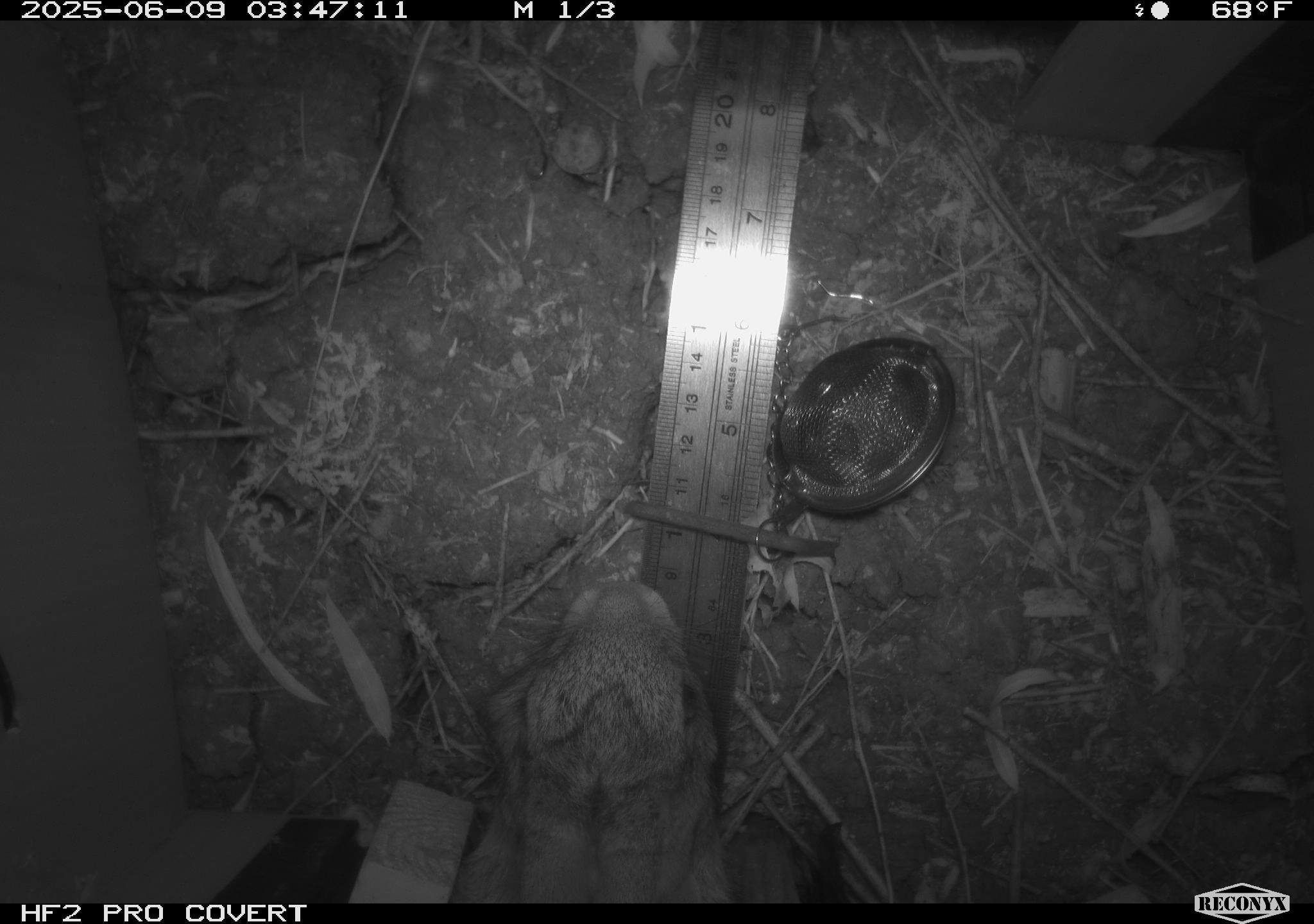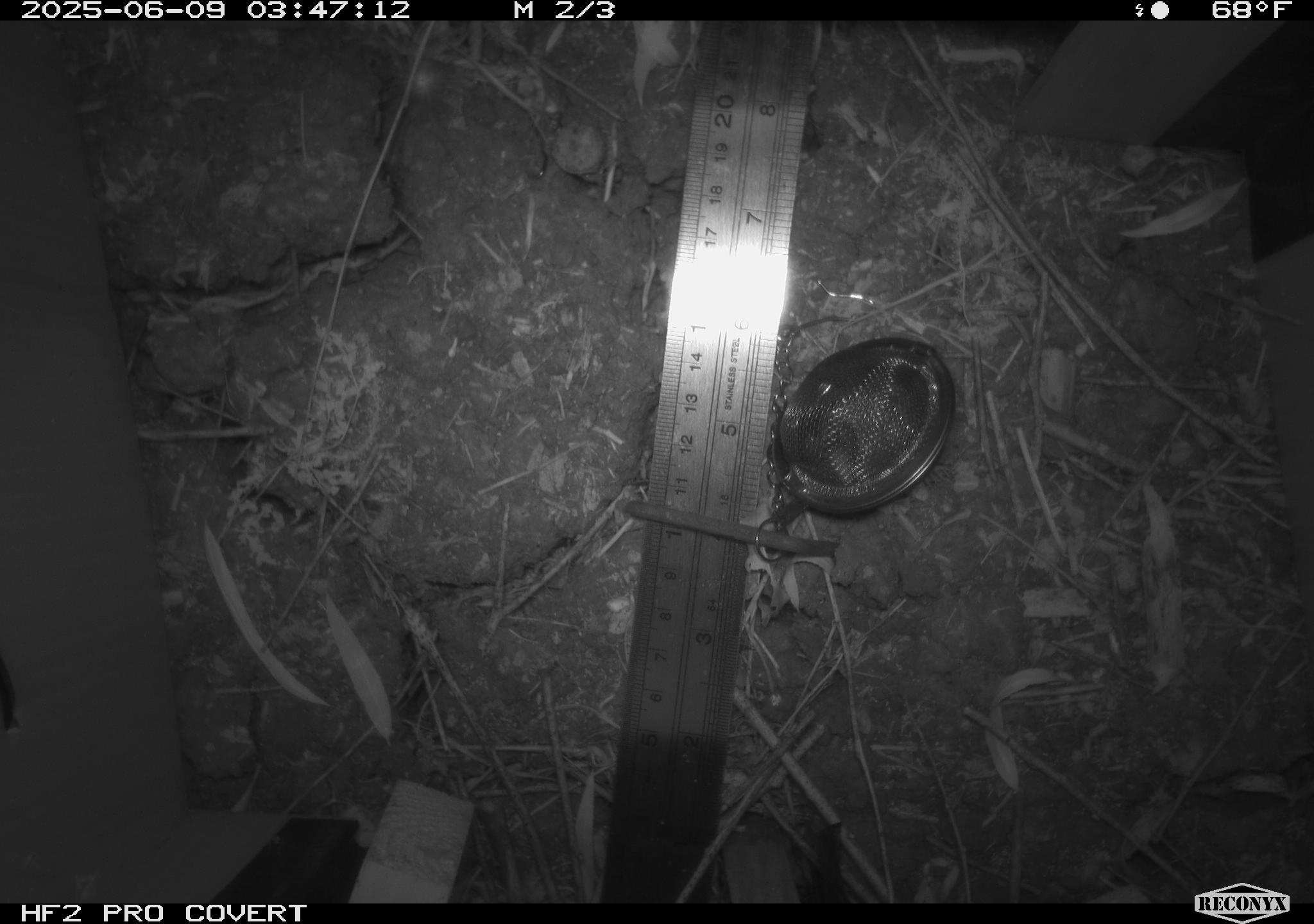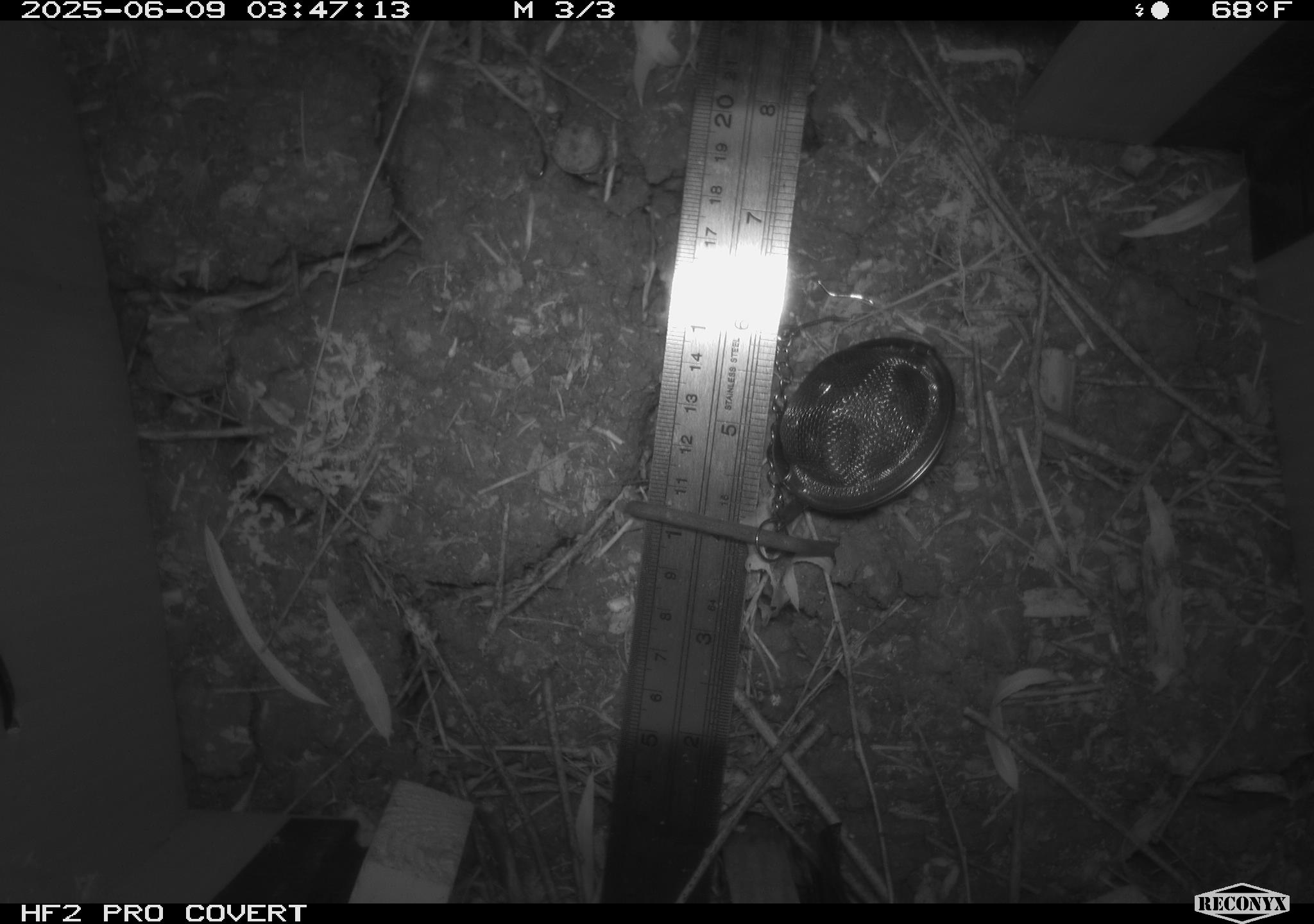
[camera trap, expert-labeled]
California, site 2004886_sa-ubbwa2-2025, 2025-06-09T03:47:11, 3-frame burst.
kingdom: Animalia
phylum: Chordata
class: Mammalia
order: Lagomorpha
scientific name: Lagomorpha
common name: hares, rabbits, and pikas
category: lagomorpha order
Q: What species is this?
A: Lagomorpha order (hares, rabbits, and pikas) (Lagomorpha).